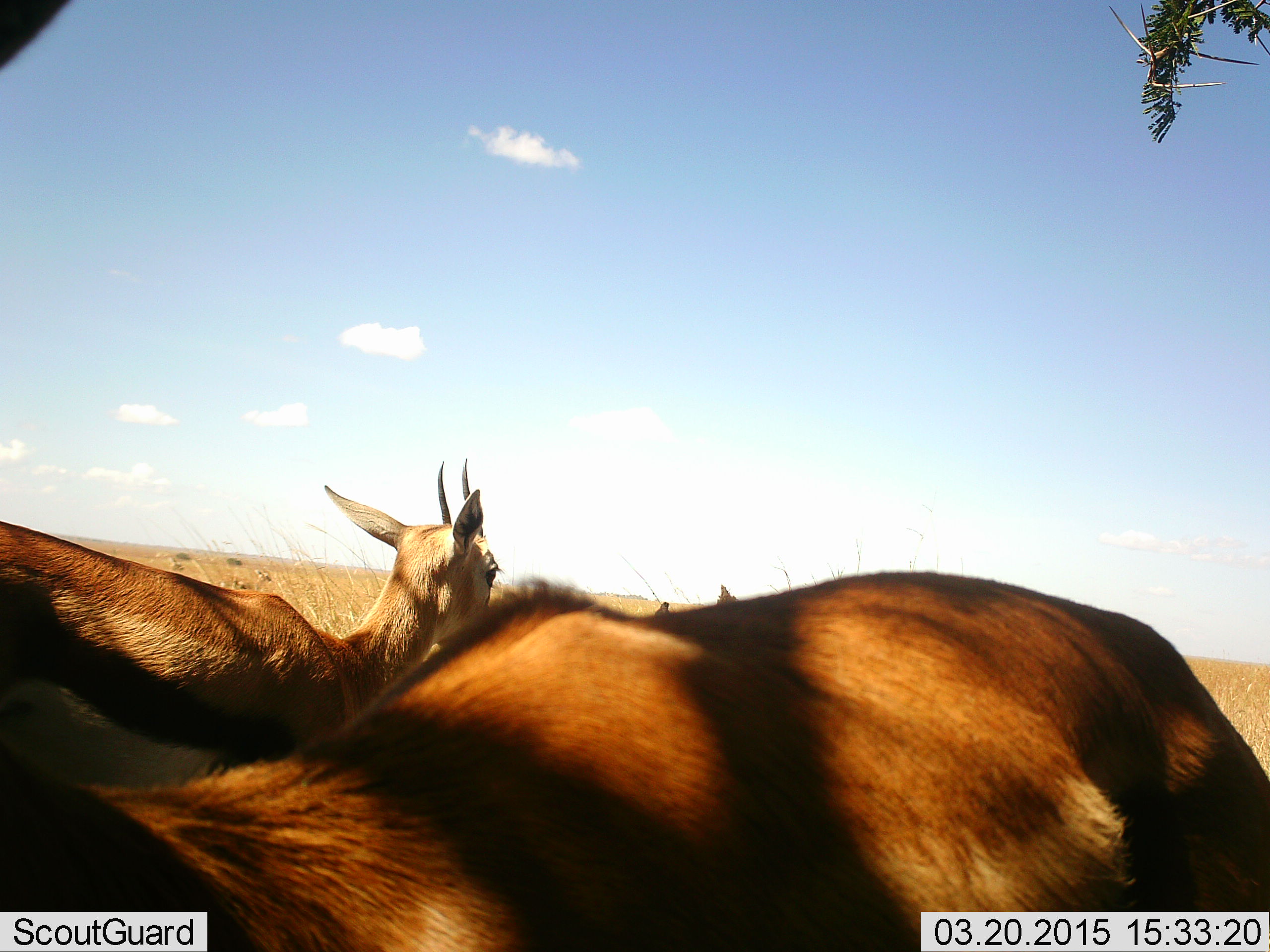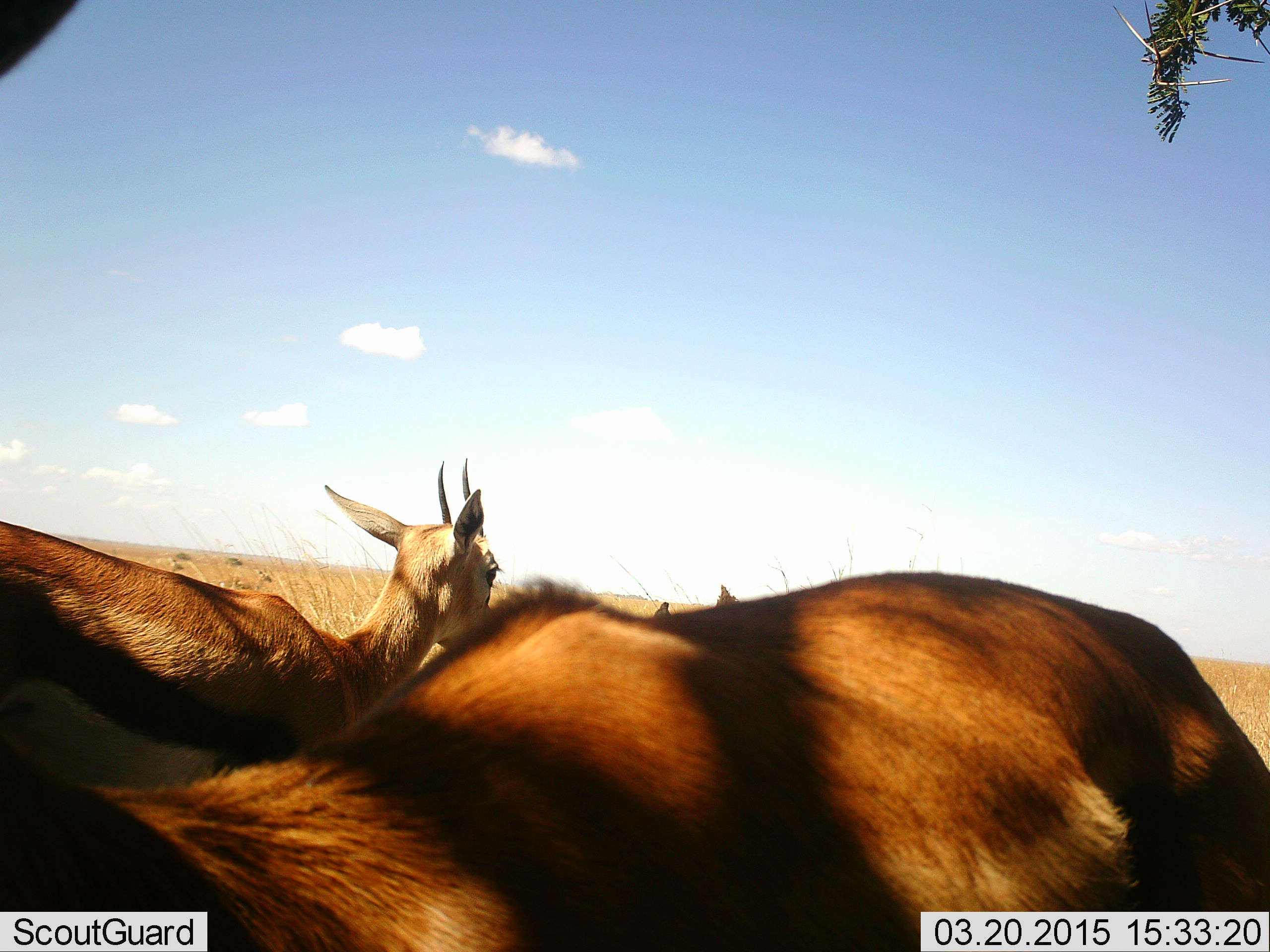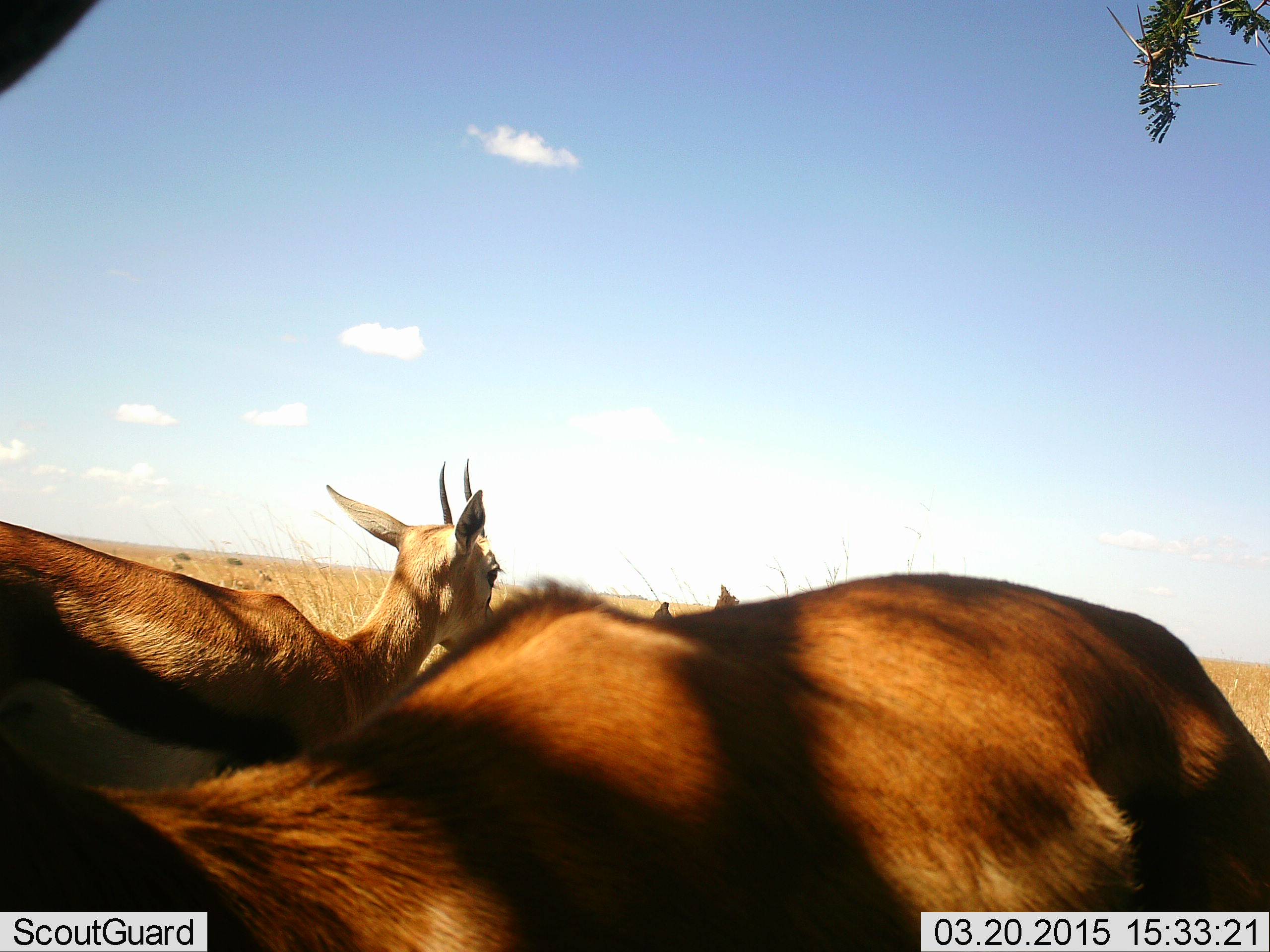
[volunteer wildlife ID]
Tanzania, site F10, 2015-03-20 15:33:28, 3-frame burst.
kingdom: Animalia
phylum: Chordata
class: Mammalia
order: Artiodactyla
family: Bovidae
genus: Eudorcas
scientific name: Eudorcas thomsonii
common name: thomson's gazelle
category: gazellethomsons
Gazellethomsons (thomson's gazelle) (Eudorcas thomsonii), count 2. Behavior (volunteer vote fractions): standing 100%, resting 10%, moving 0%, interacting 0%. Young present (vote fraction): 0%. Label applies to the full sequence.